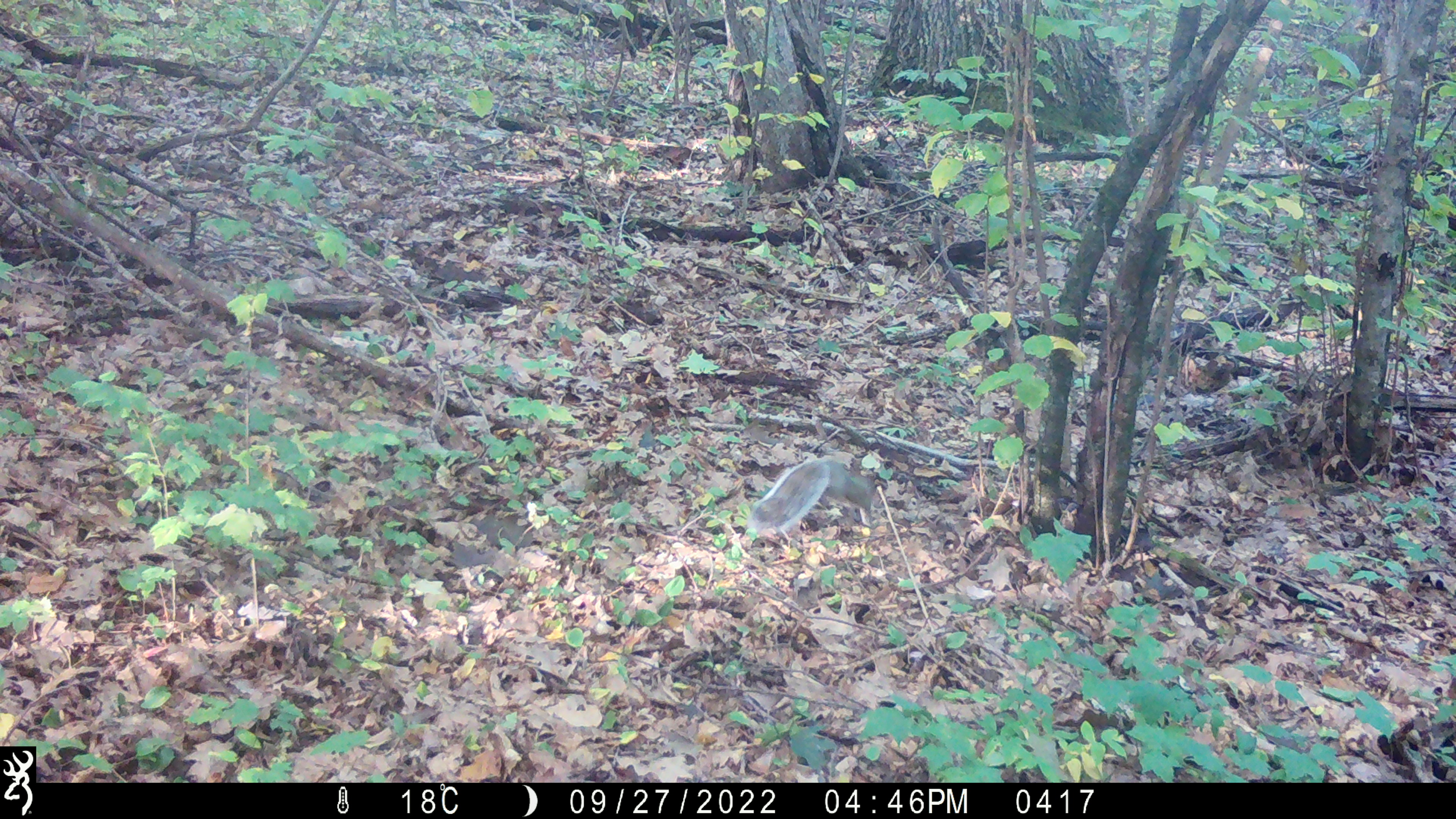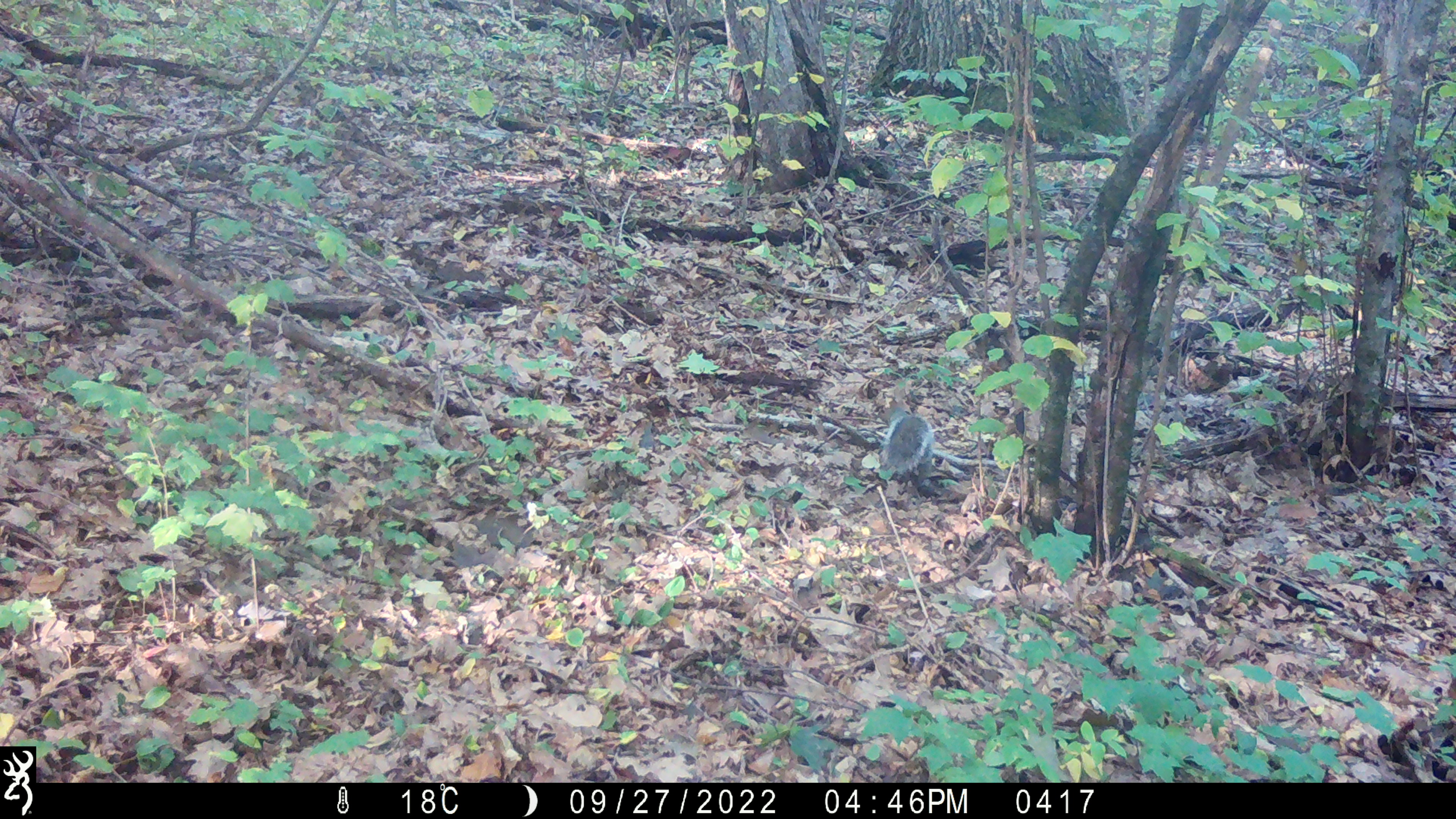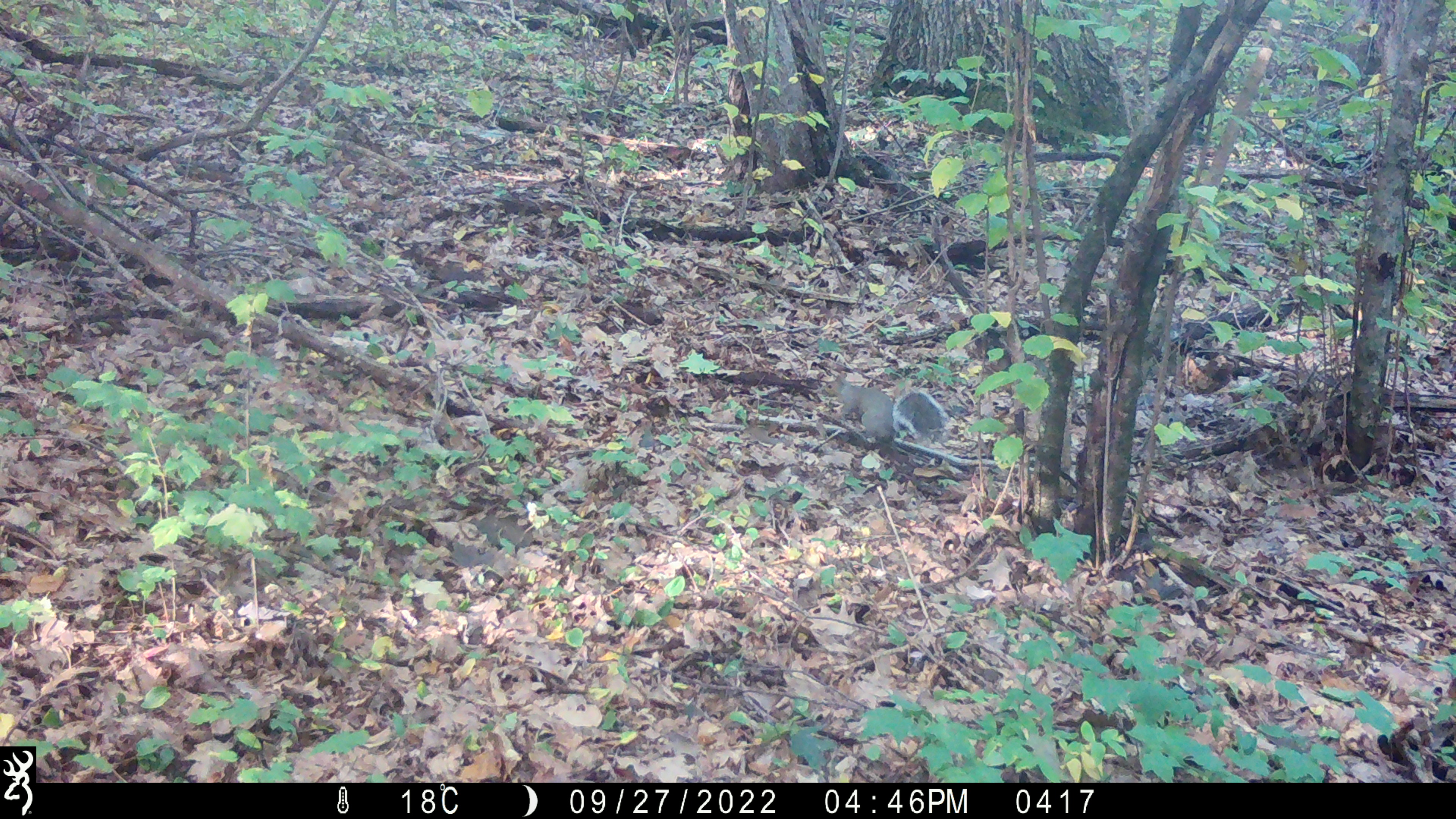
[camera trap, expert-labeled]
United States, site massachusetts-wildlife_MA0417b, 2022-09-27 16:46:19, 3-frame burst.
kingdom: Animalia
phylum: Chordata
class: Mammalia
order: Rodentia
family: Sciuridae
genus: Sciurus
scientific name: Sciurus carolinensis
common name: gray squirrel